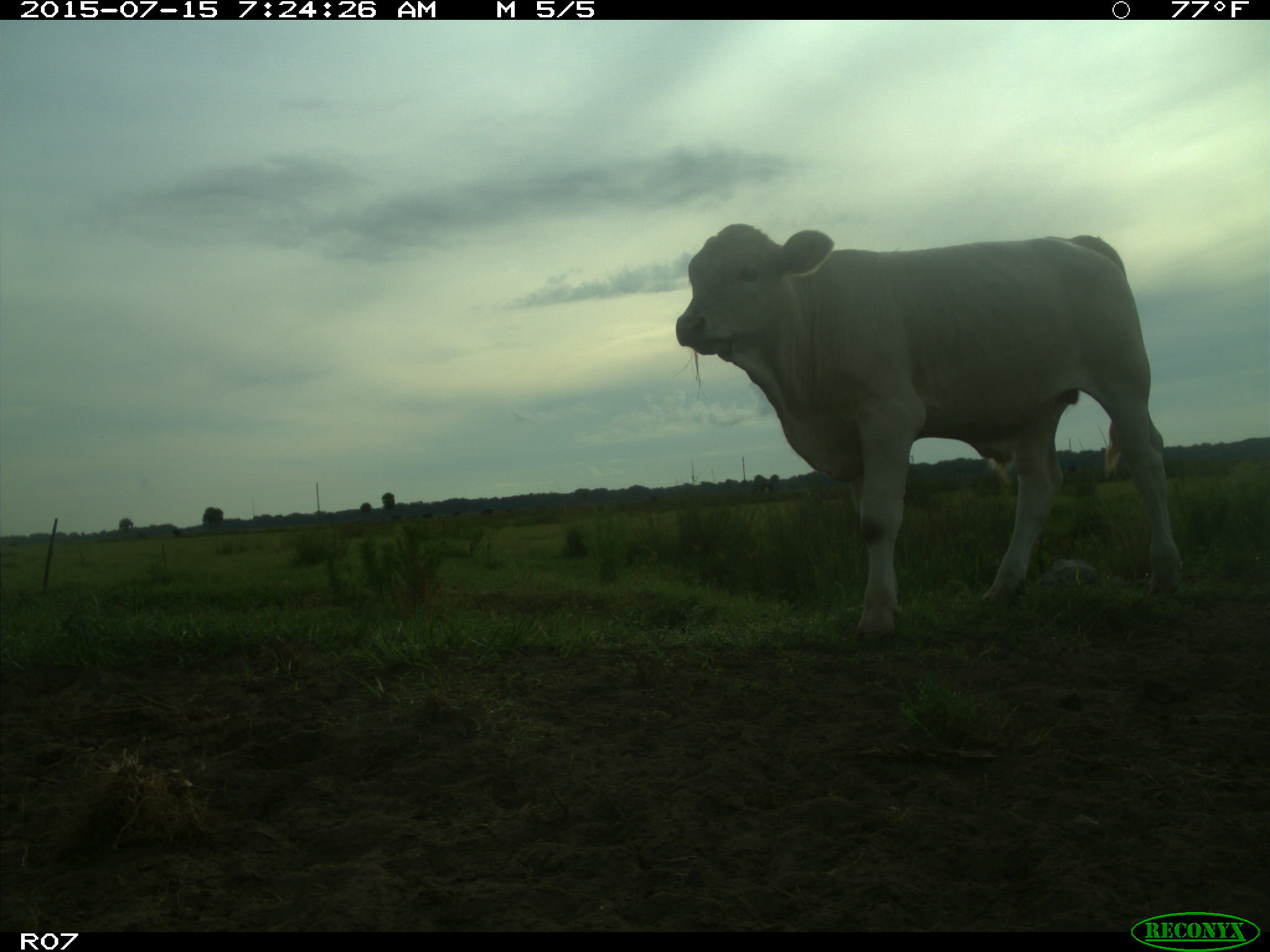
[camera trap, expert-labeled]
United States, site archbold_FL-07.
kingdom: Animalia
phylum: Chordata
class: Mammalia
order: Artiodactyla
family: Bovidae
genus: Bos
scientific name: Bos taurus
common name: domestic cow